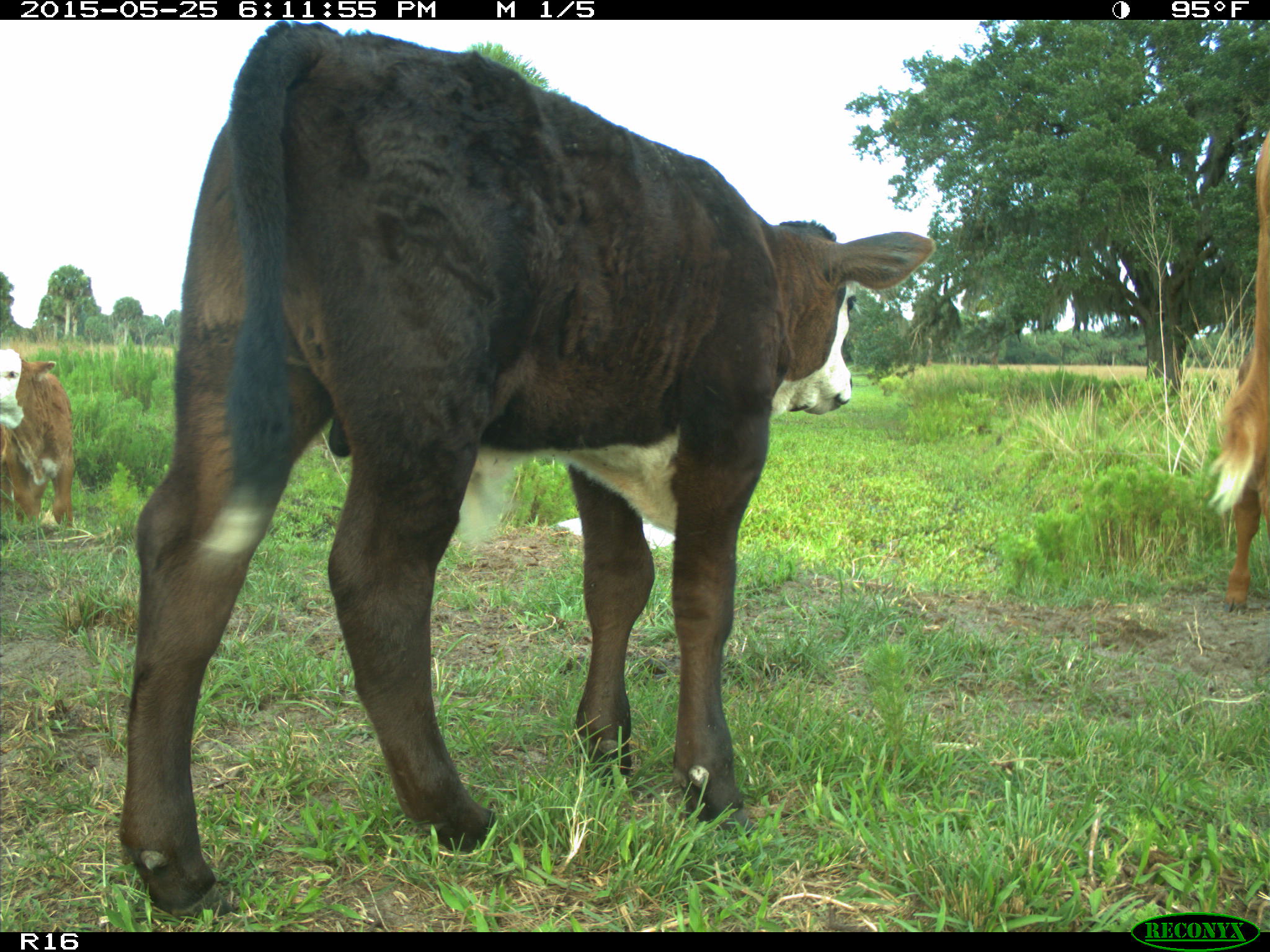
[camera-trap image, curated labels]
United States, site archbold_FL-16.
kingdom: Animalia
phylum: Chordata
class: Mammalia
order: Artiodactyla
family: Bovidae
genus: Bos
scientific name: Bos taurus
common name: domestic cow